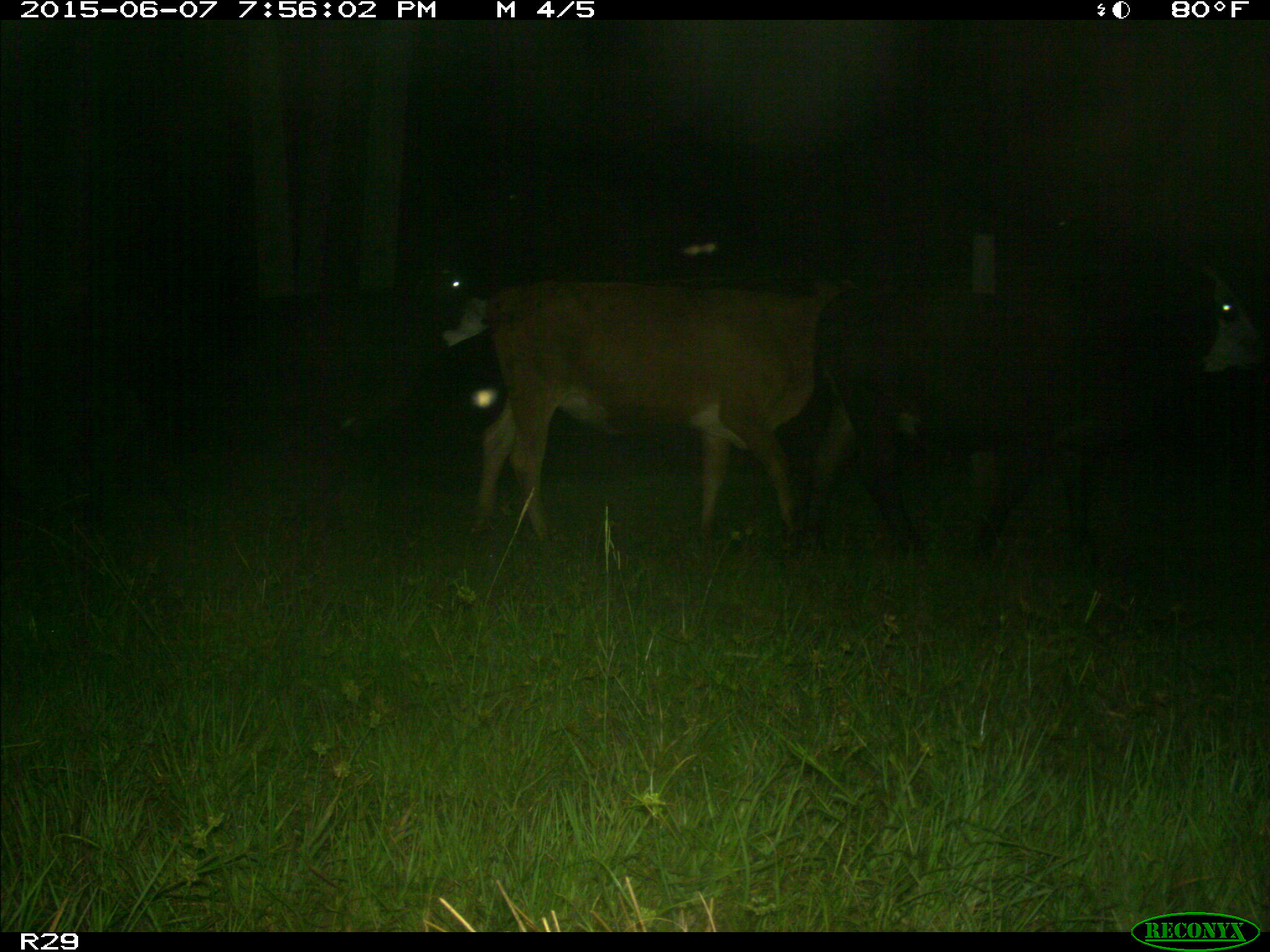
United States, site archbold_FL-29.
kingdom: Animalia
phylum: Chordata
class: Mammalia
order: Artiodactyla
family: Bovidae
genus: Bos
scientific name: Bos taurus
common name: domestic cow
Bos taurus (domestic cow).